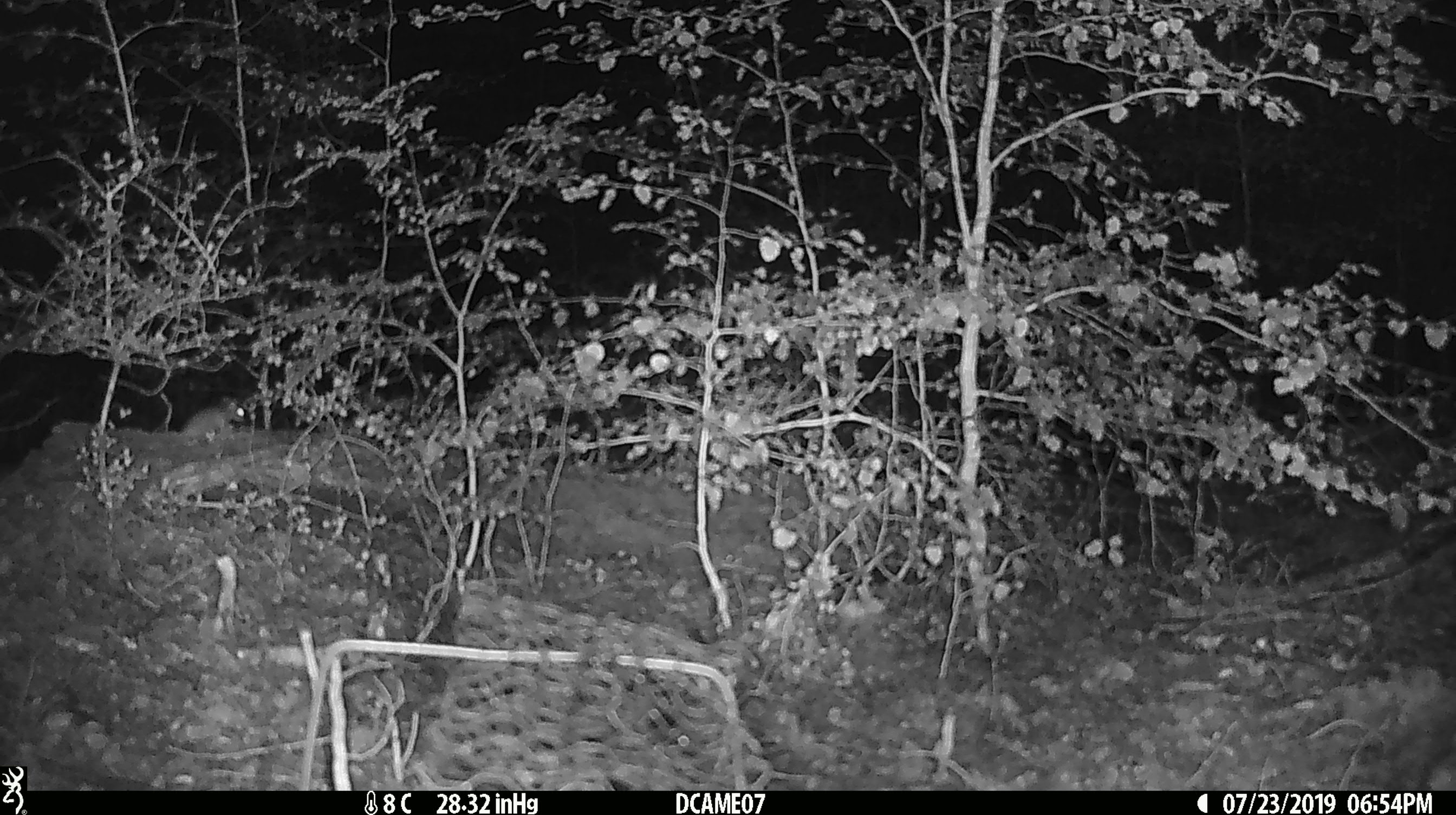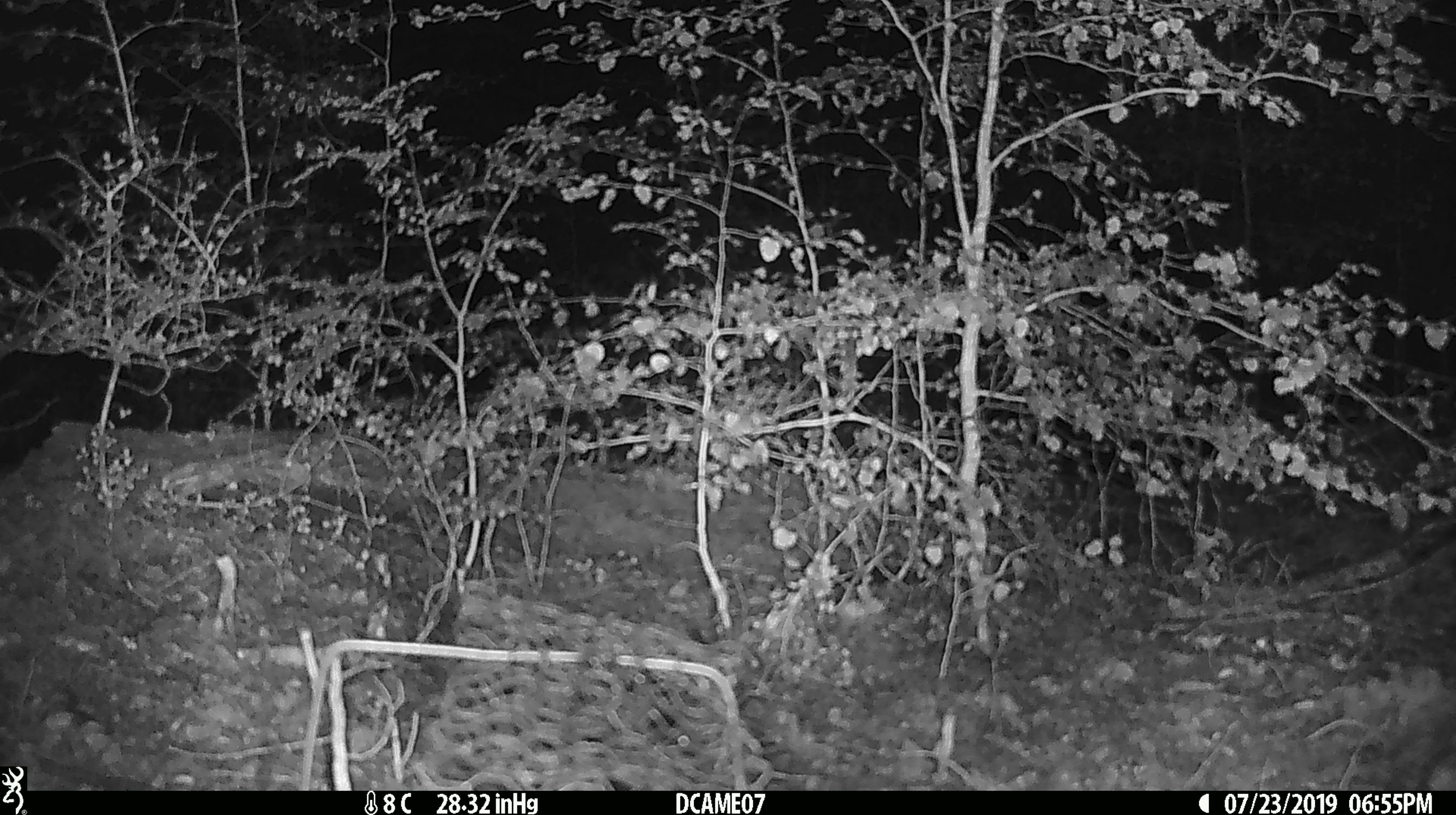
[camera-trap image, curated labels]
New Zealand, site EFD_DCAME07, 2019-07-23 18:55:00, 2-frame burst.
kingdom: Animalia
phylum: Chordata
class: Mammalia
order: Rodentia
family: Muridae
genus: Mus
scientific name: Mus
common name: mouse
Mouse (Mus).